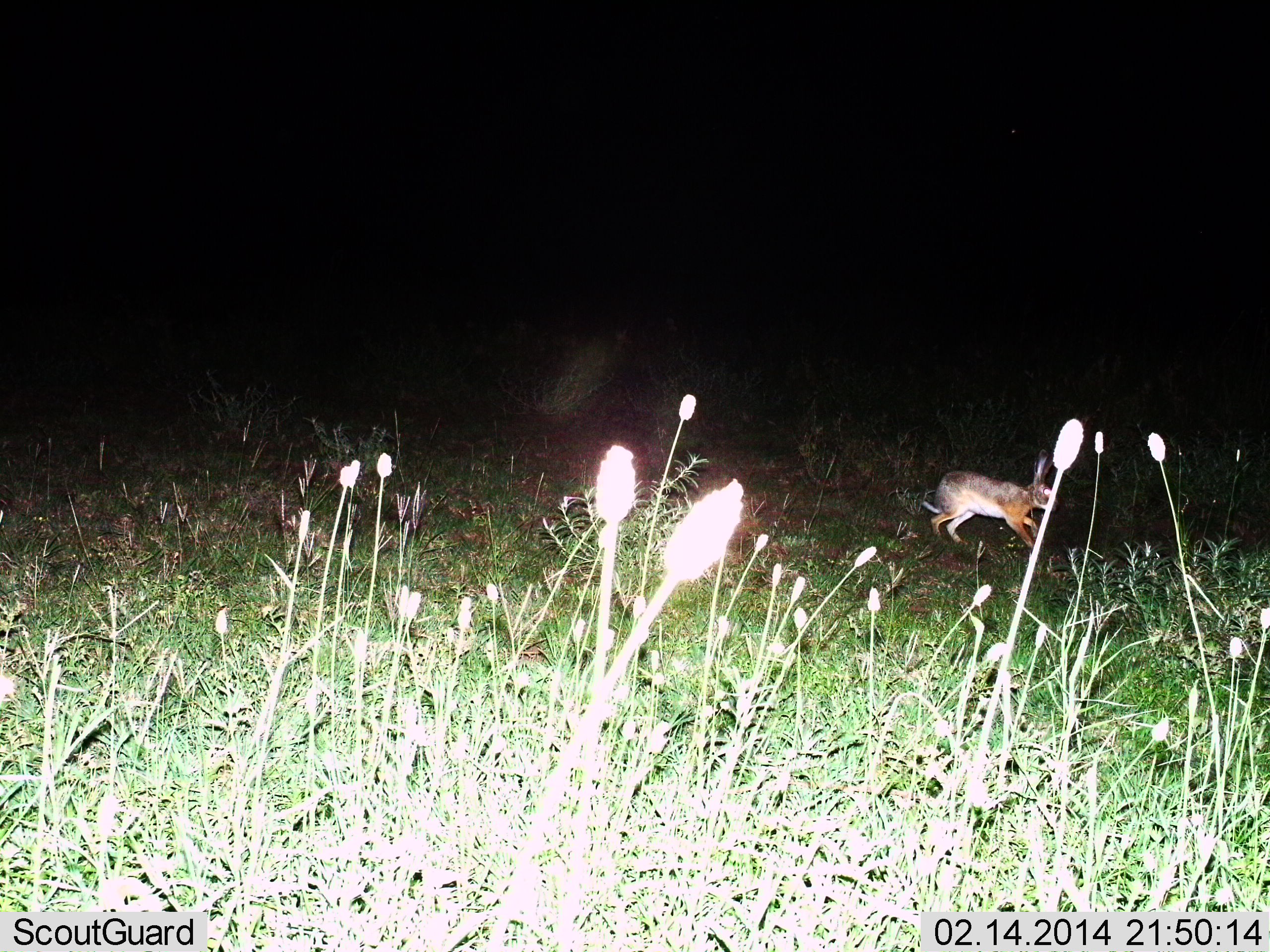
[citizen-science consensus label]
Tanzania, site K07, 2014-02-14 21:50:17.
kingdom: Animalia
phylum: Chordata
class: Mammalia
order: Lagomorpha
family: Leporidae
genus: Lepus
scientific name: Lepus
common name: hare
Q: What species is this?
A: Hare (Lepus).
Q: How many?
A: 1.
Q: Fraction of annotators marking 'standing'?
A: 10%.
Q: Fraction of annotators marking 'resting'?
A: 0%.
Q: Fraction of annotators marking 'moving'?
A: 90%.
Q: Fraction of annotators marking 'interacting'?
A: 0%.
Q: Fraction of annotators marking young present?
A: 0%.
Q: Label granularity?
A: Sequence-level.